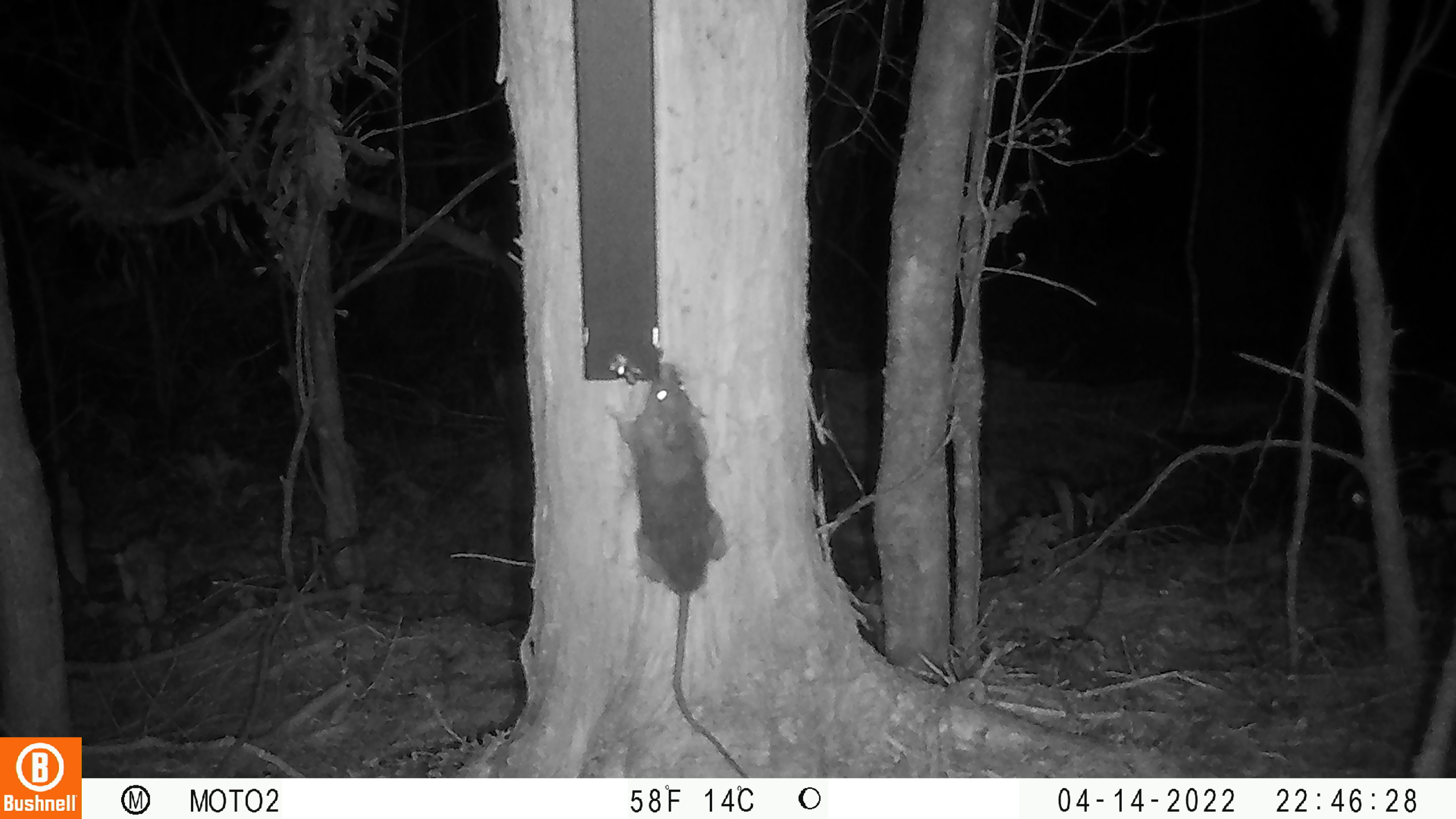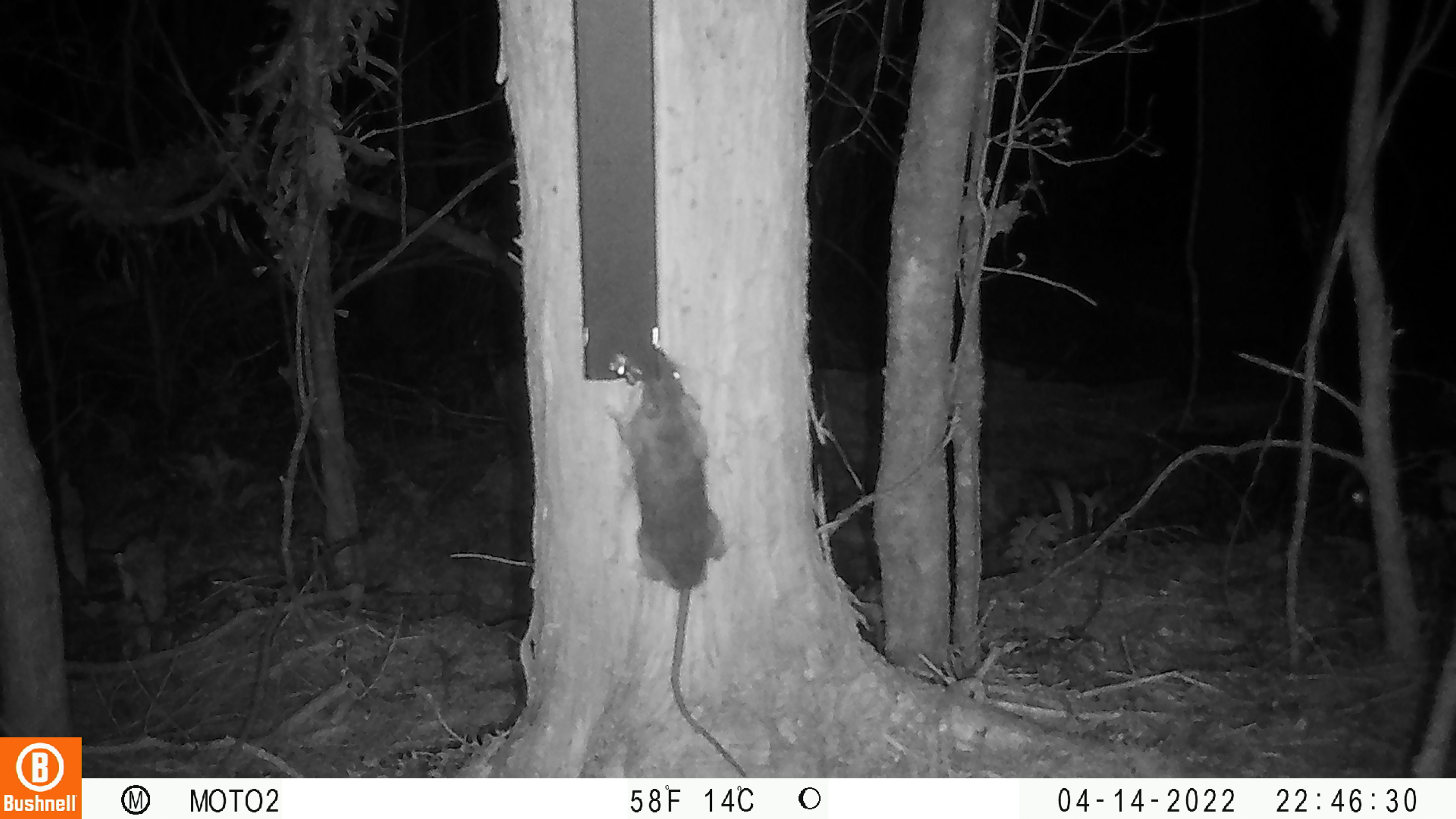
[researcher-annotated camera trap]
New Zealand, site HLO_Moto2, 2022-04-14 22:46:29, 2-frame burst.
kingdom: Animalia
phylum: Chordata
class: Mammalia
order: Rodentia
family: Muridae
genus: Rattus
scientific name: Rattus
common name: rat